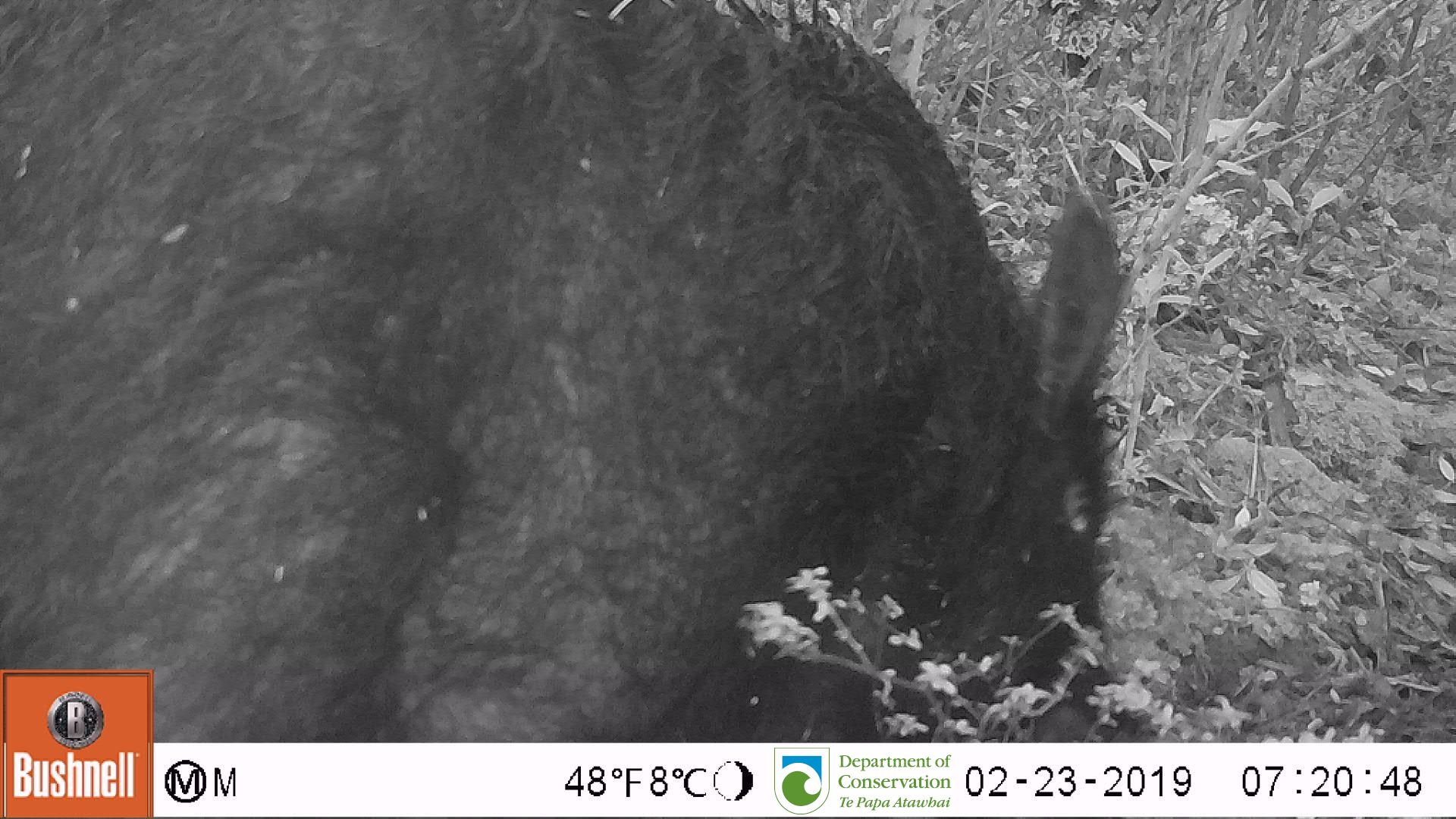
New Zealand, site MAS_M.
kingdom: Animalia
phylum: Chordata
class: Mammalia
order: Artiodactyla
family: Suidae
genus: Sus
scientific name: Sus scrofa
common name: pig